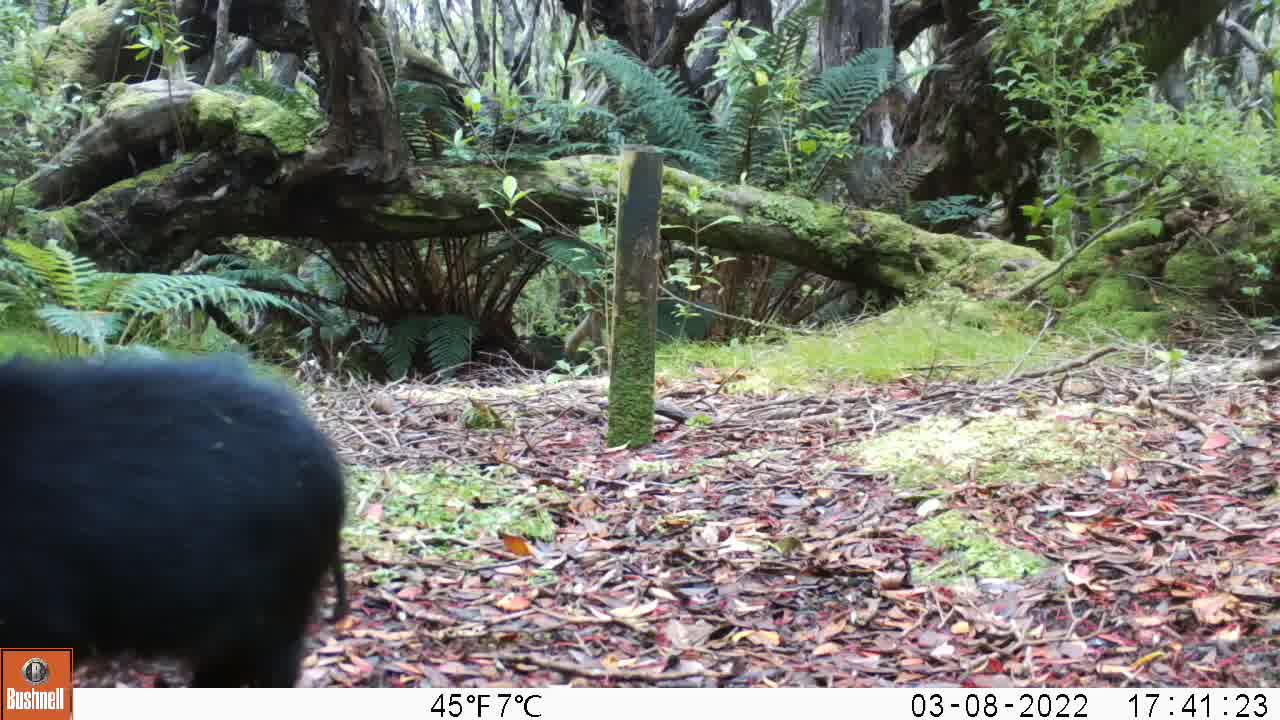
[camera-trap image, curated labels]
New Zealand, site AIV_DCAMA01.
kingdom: Animalia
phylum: Chordata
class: Mammalia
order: Artiodactyla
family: Suidae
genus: Sus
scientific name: Sus scrofa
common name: pig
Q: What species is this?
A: Pig (Sus scrofa).